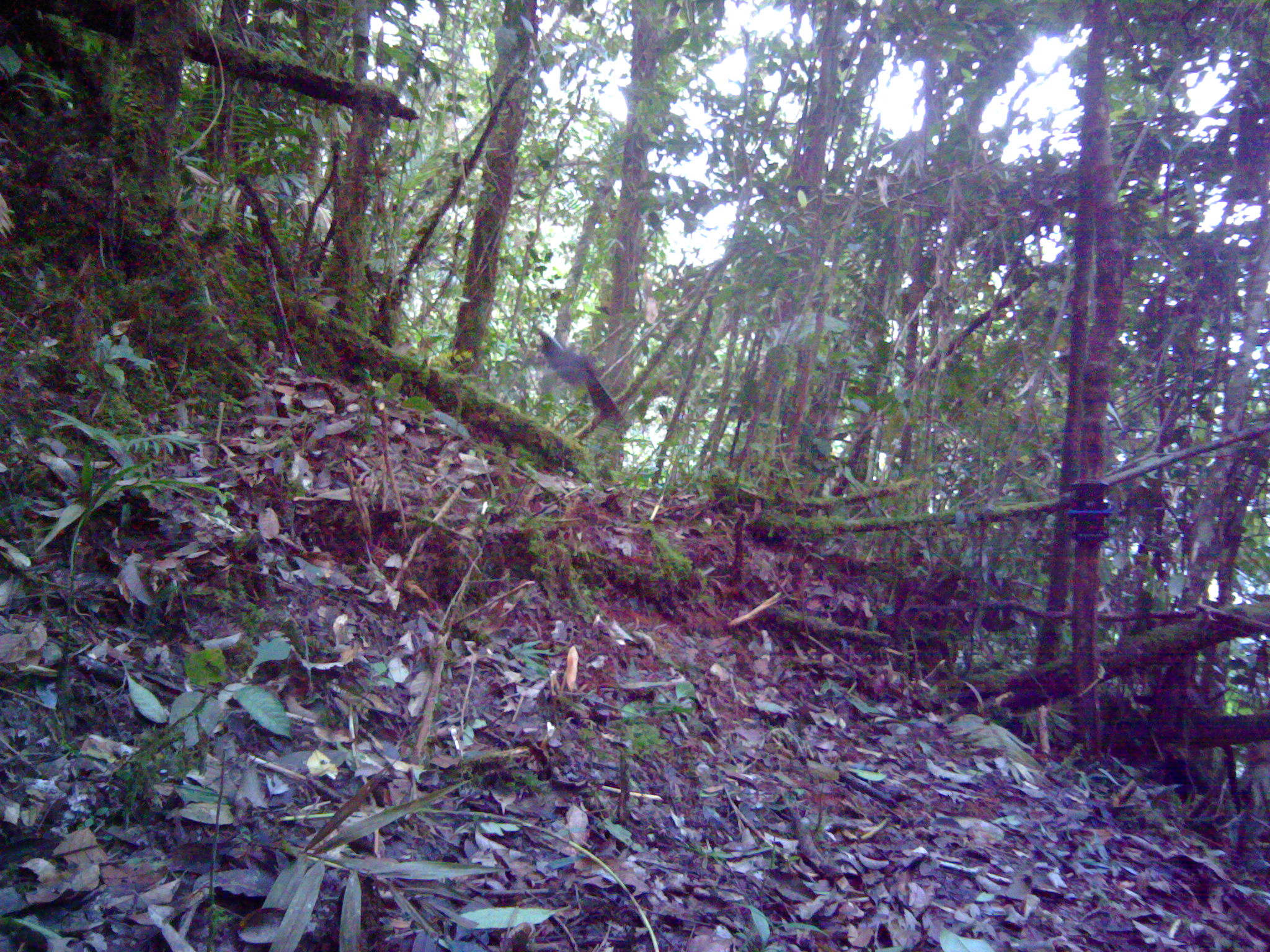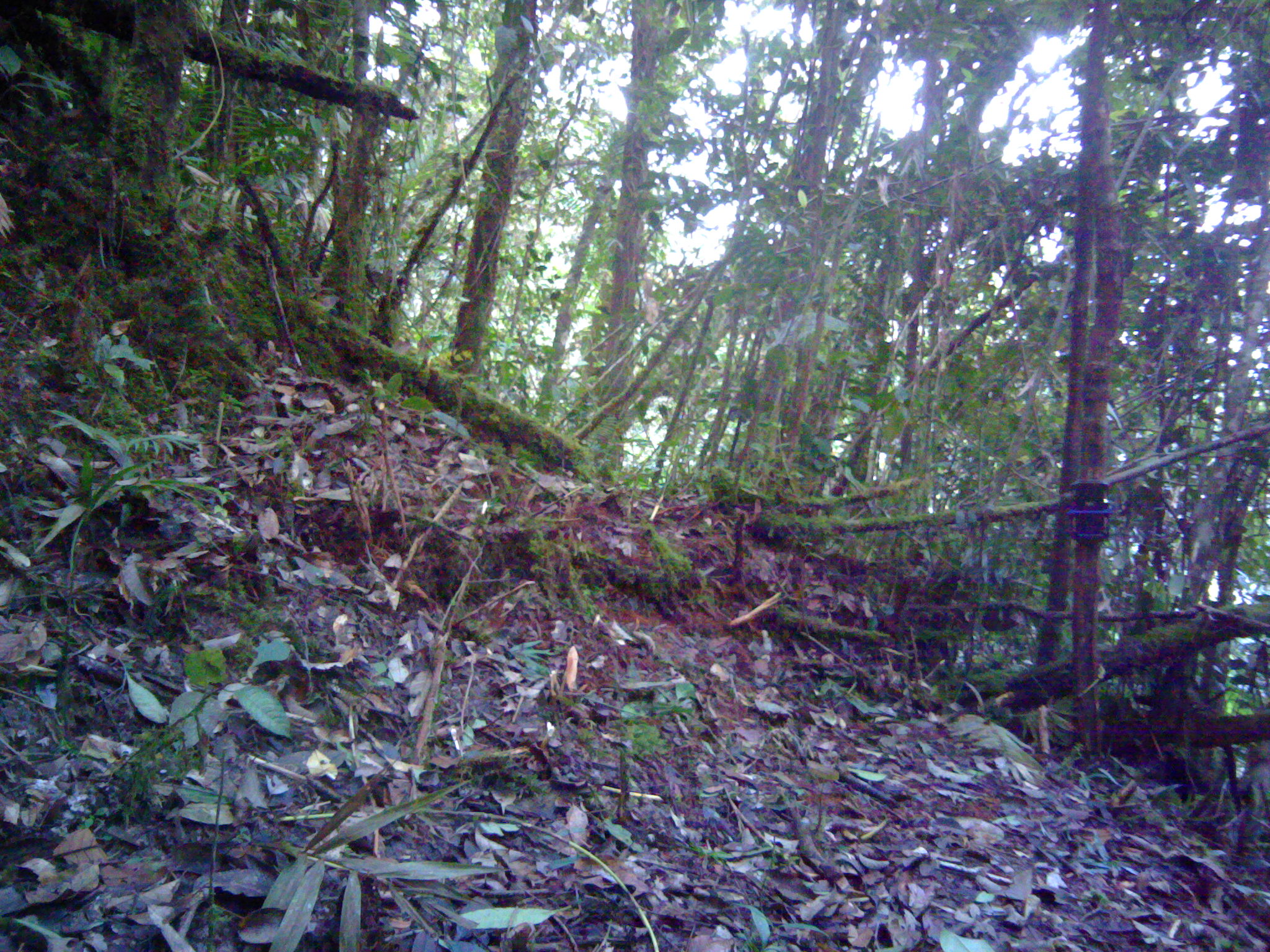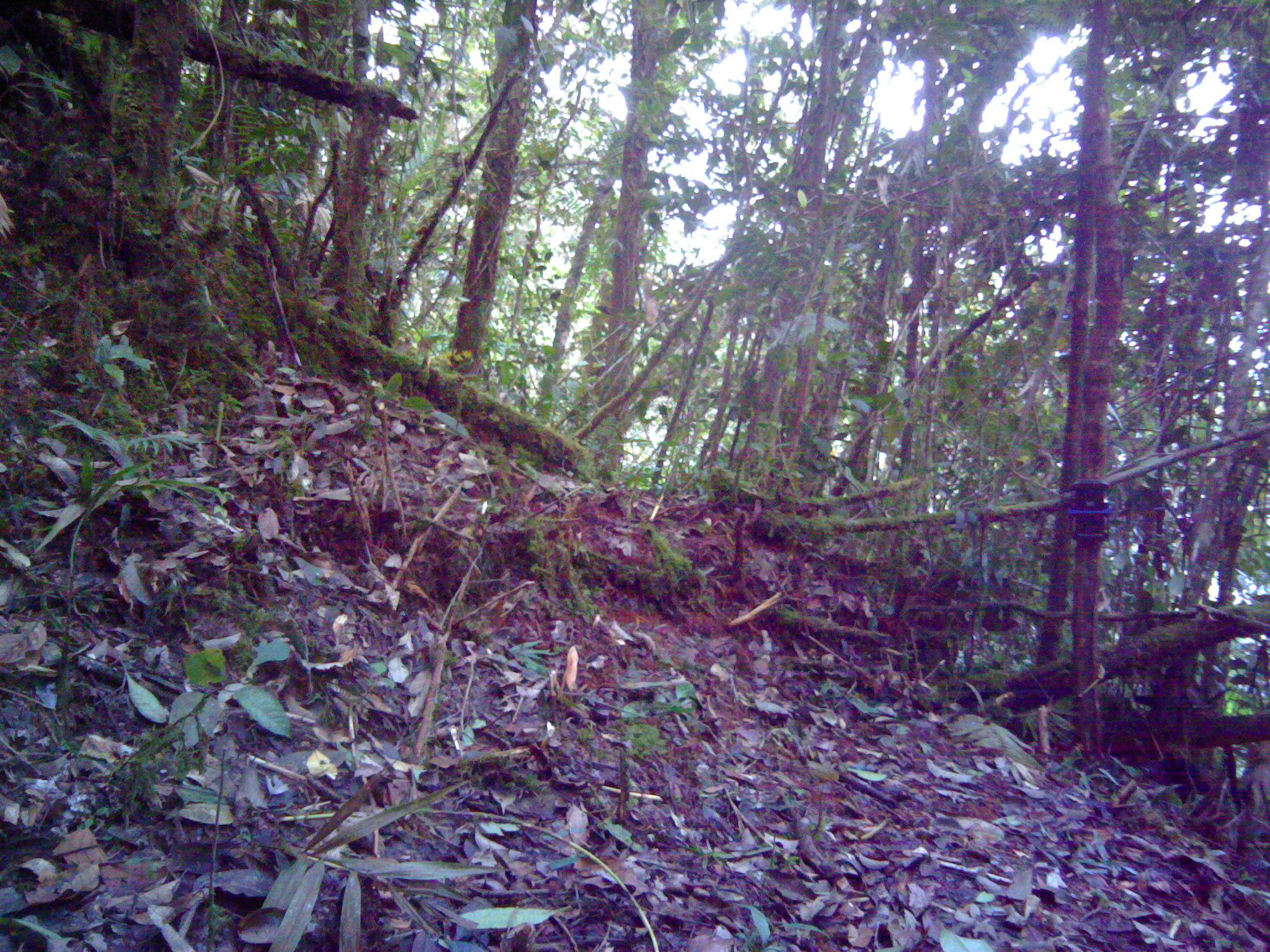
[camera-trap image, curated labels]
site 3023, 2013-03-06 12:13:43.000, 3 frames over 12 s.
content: unidentified animal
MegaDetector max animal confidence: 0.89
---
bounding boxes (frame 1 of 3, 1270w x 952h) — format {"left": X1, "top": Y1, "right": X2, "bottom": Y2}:
unknown: {"left": 536, "top": 326, "right": 621, "bottom": 418}